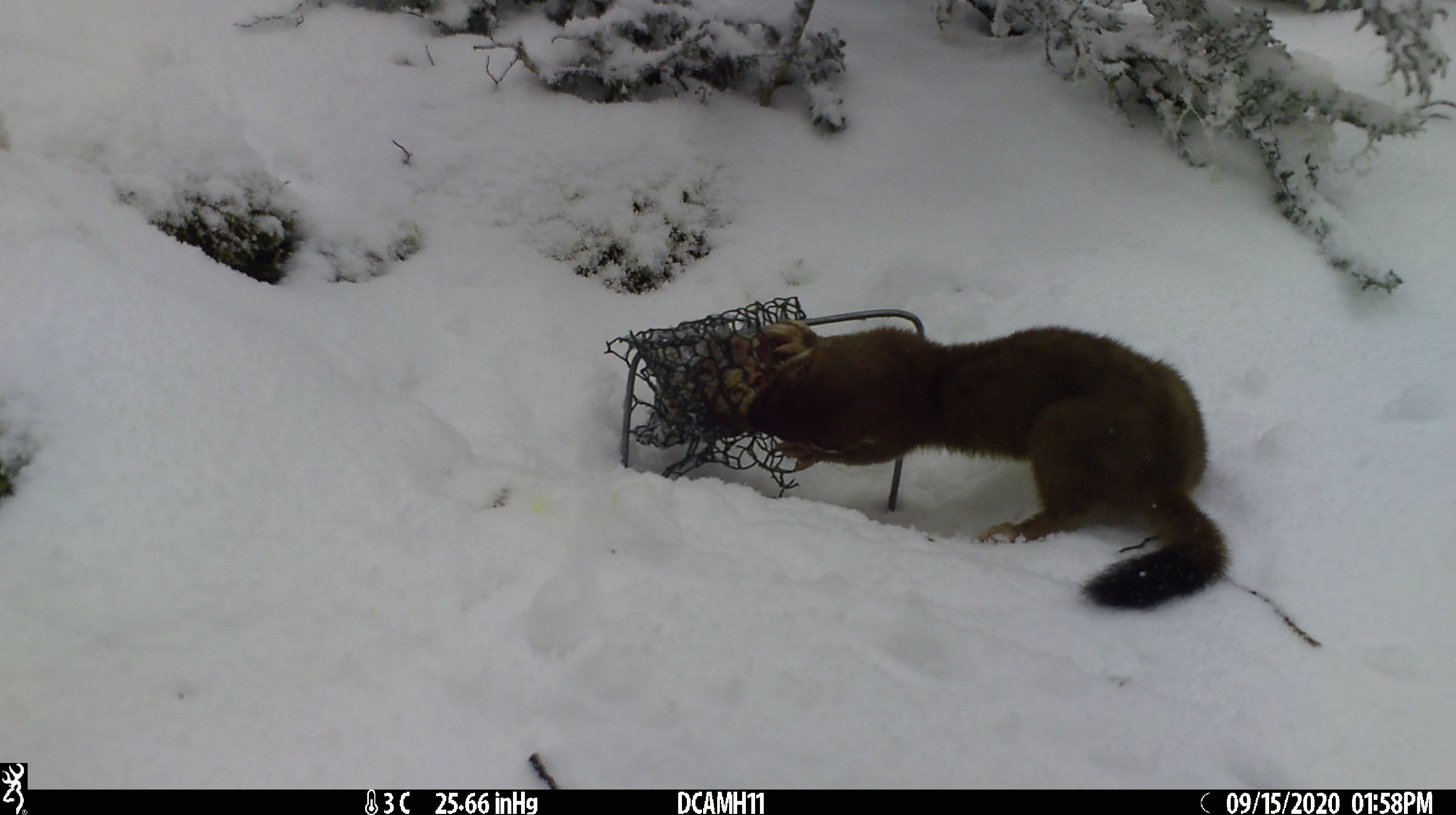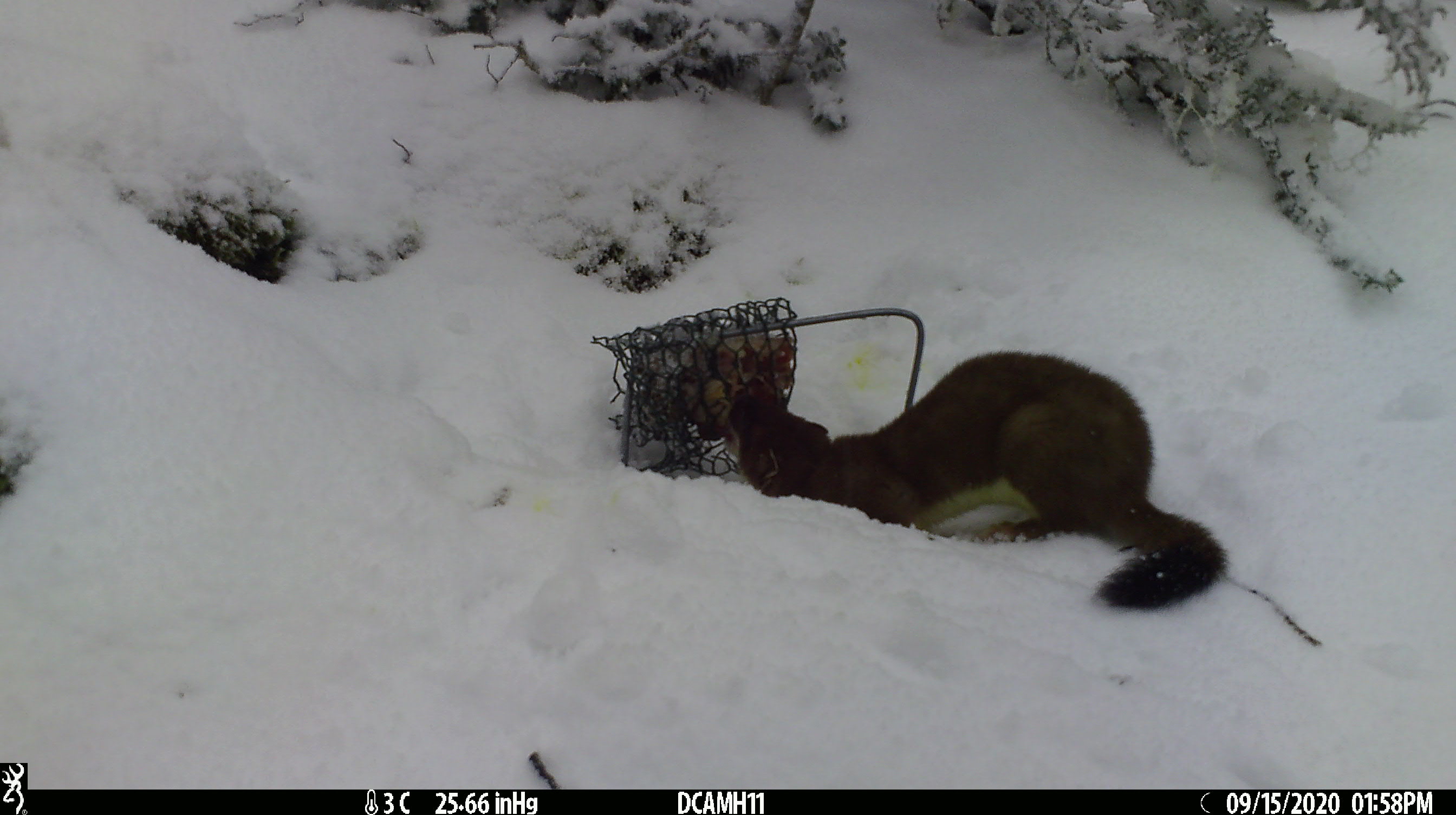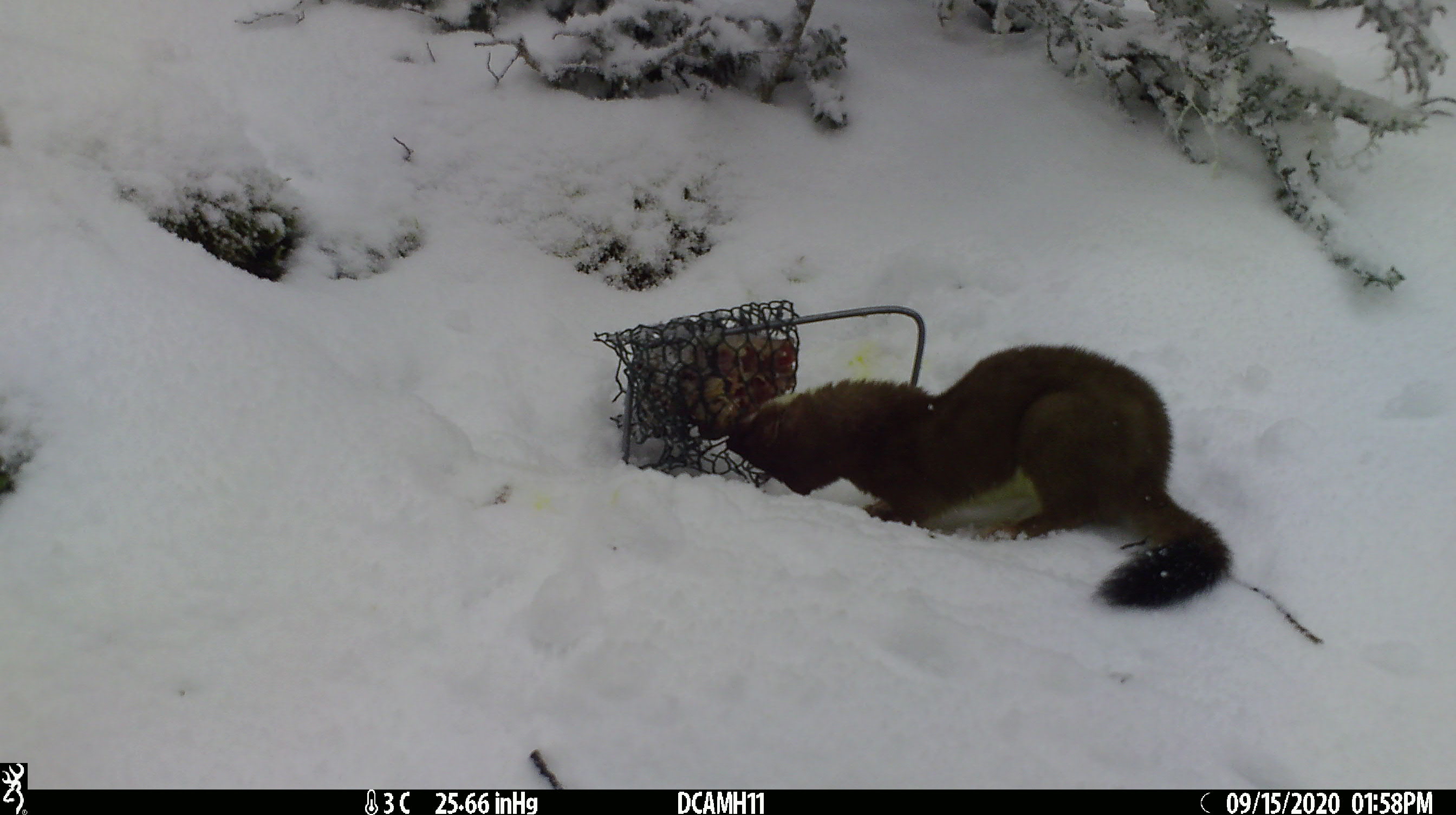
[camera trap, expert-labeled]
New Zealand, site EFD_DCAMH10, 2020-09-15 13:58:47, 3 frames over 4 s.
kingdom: Animalia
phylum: Chordata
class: Mammalia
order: Carnivora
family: Mustelidae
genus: Mustela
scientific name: Mustela erminea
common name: stoat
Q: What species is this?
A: Stoat (Mustela erminea).